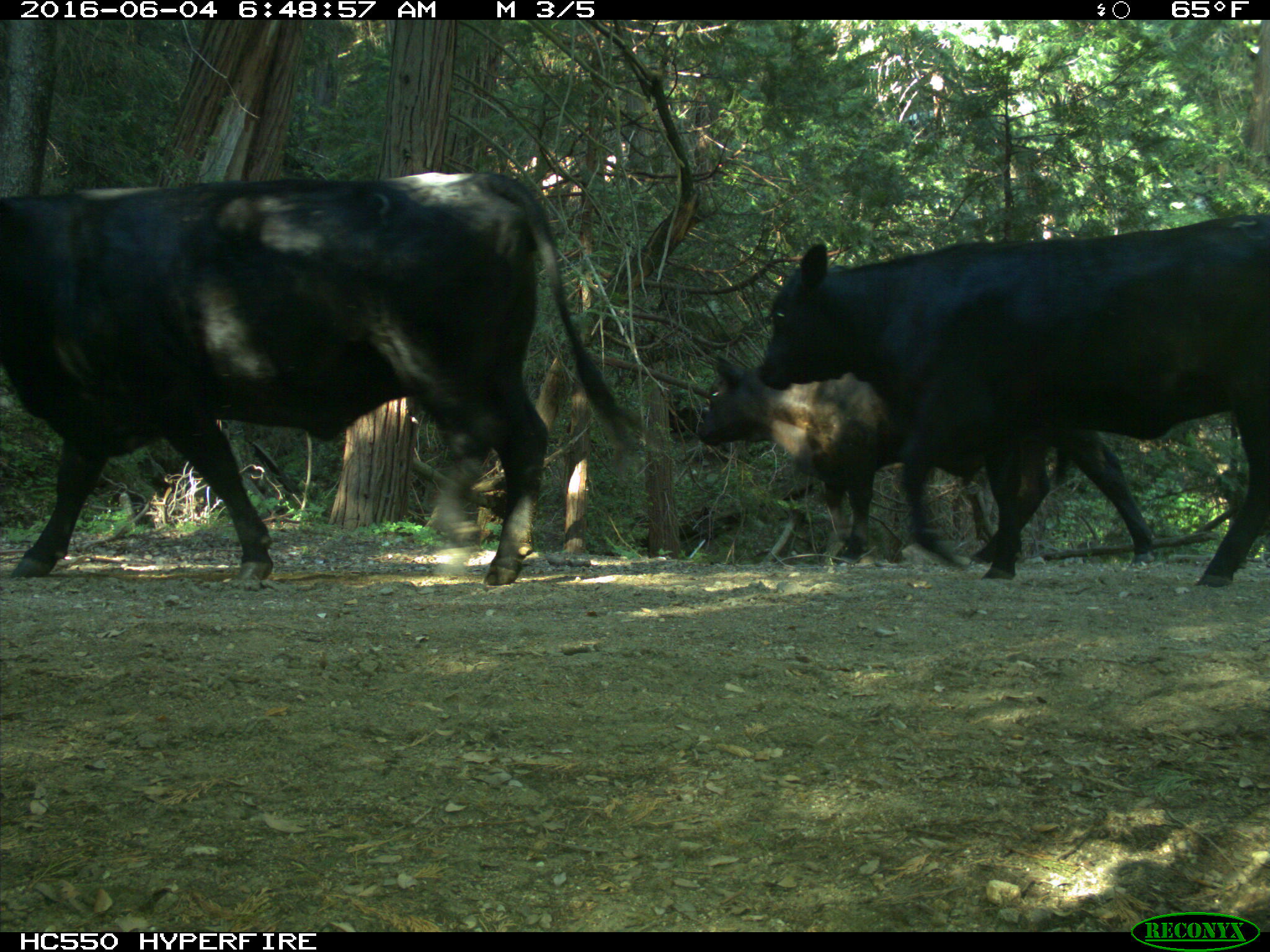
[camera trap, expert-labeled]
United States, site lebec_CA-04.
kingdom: Animalia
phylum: Chordata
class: Mammalia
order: Artiodactyla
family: Bovidae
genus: Bos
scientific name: Bos taurus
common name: domestic cow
Bos taurus (domestic cow).